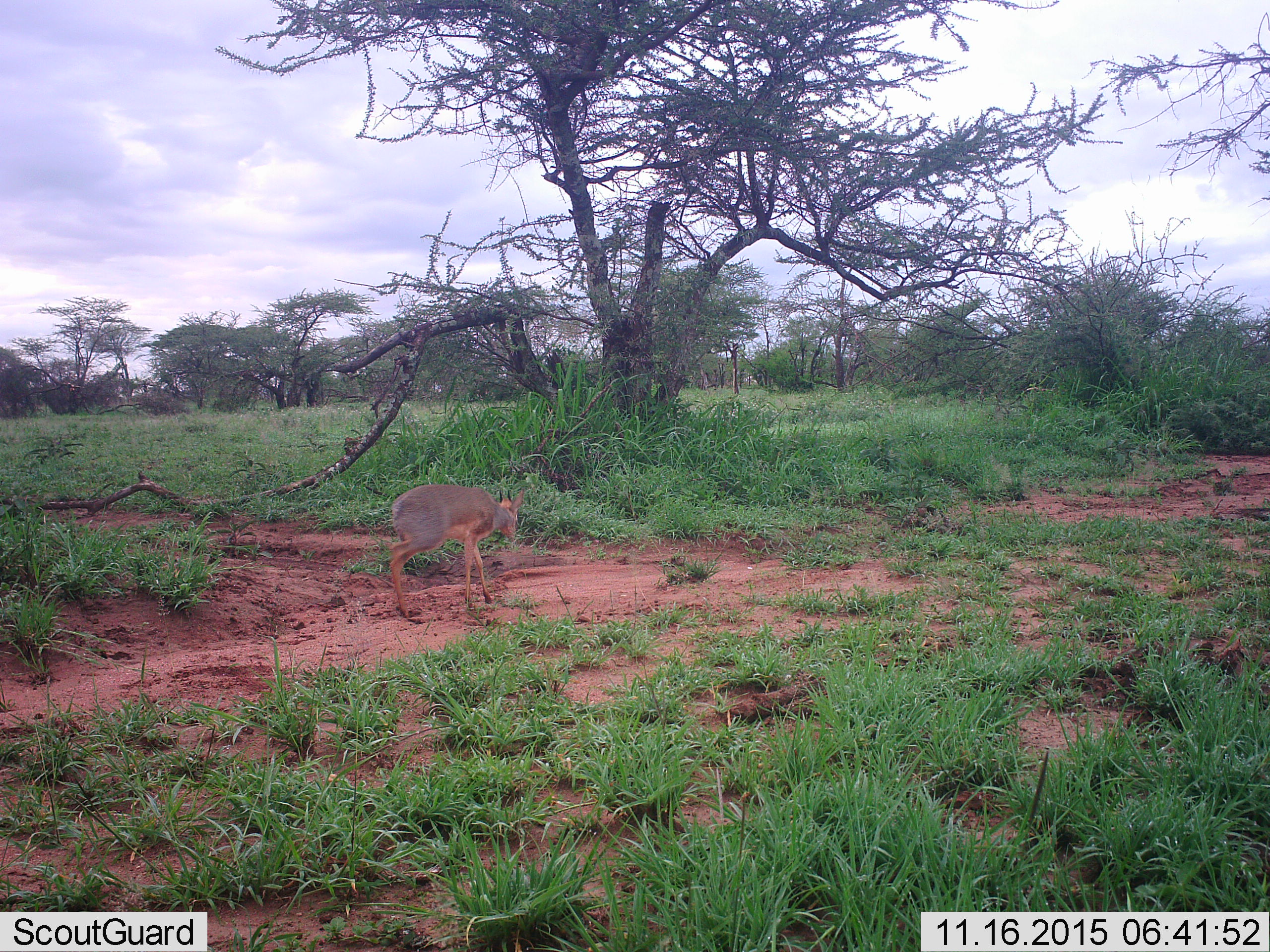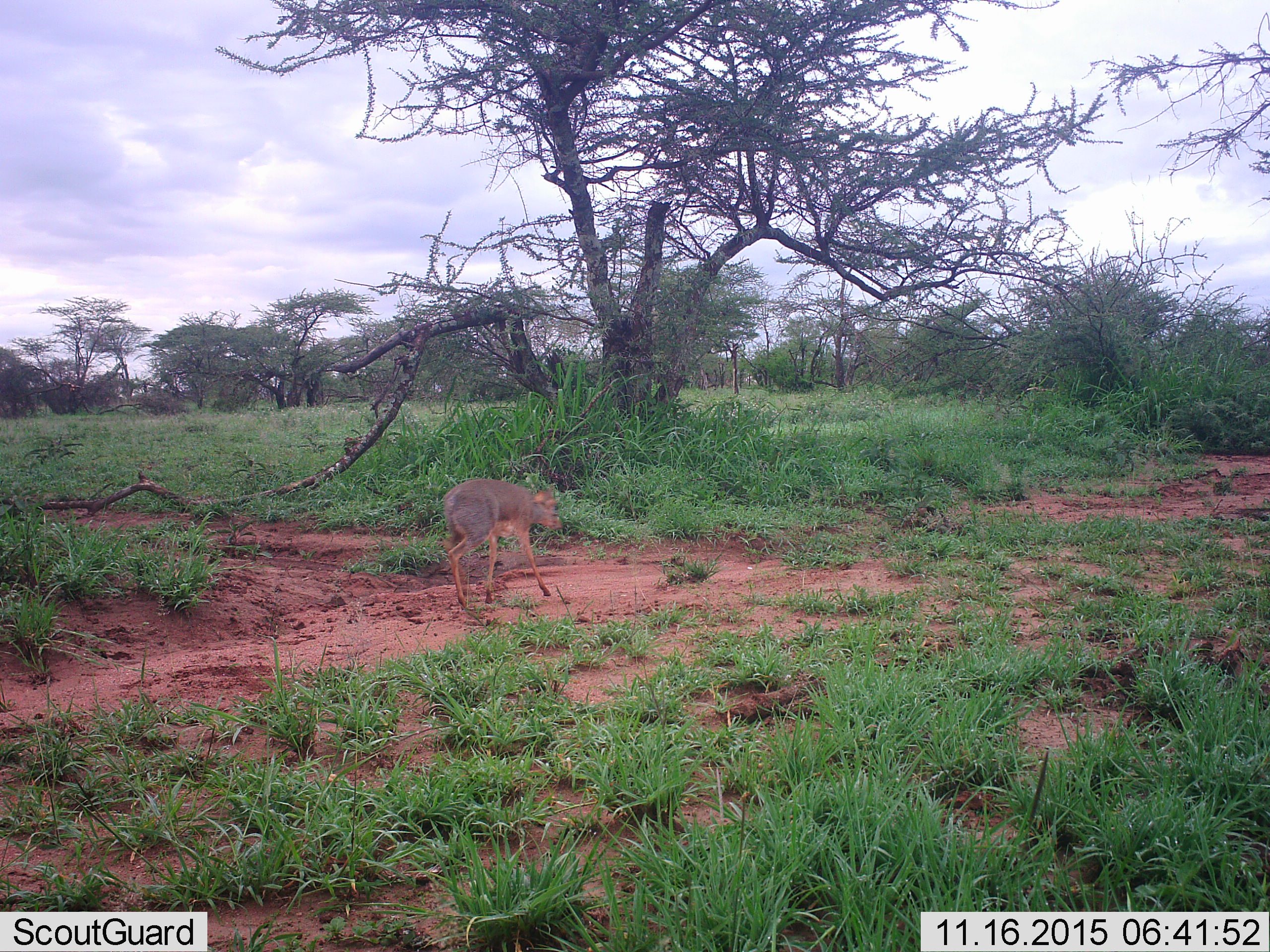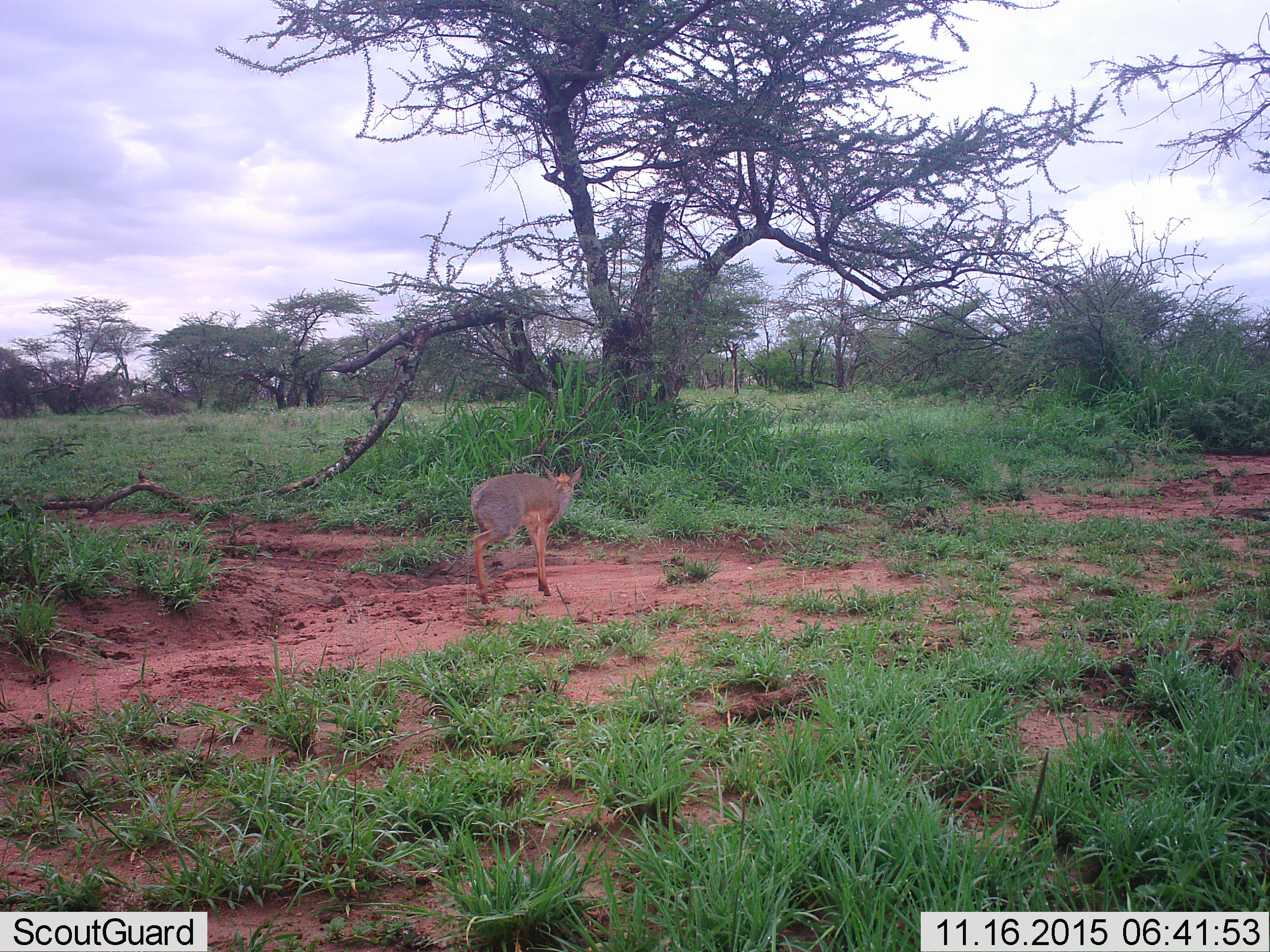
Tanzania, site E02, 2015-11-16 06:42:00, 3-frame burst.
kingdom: Animalia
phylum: Chordata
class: Mammalia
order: Artiodactyla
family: Bovidae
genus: Madoqua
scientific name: Madoqua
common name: dikdik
Dikdik (Madoqua), count 1. Behavior (volunteer vote fractions): standing 10%, resting 0%, moving 100%, interacting 0%. Young present (vote fraction): 0%. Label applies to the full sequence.